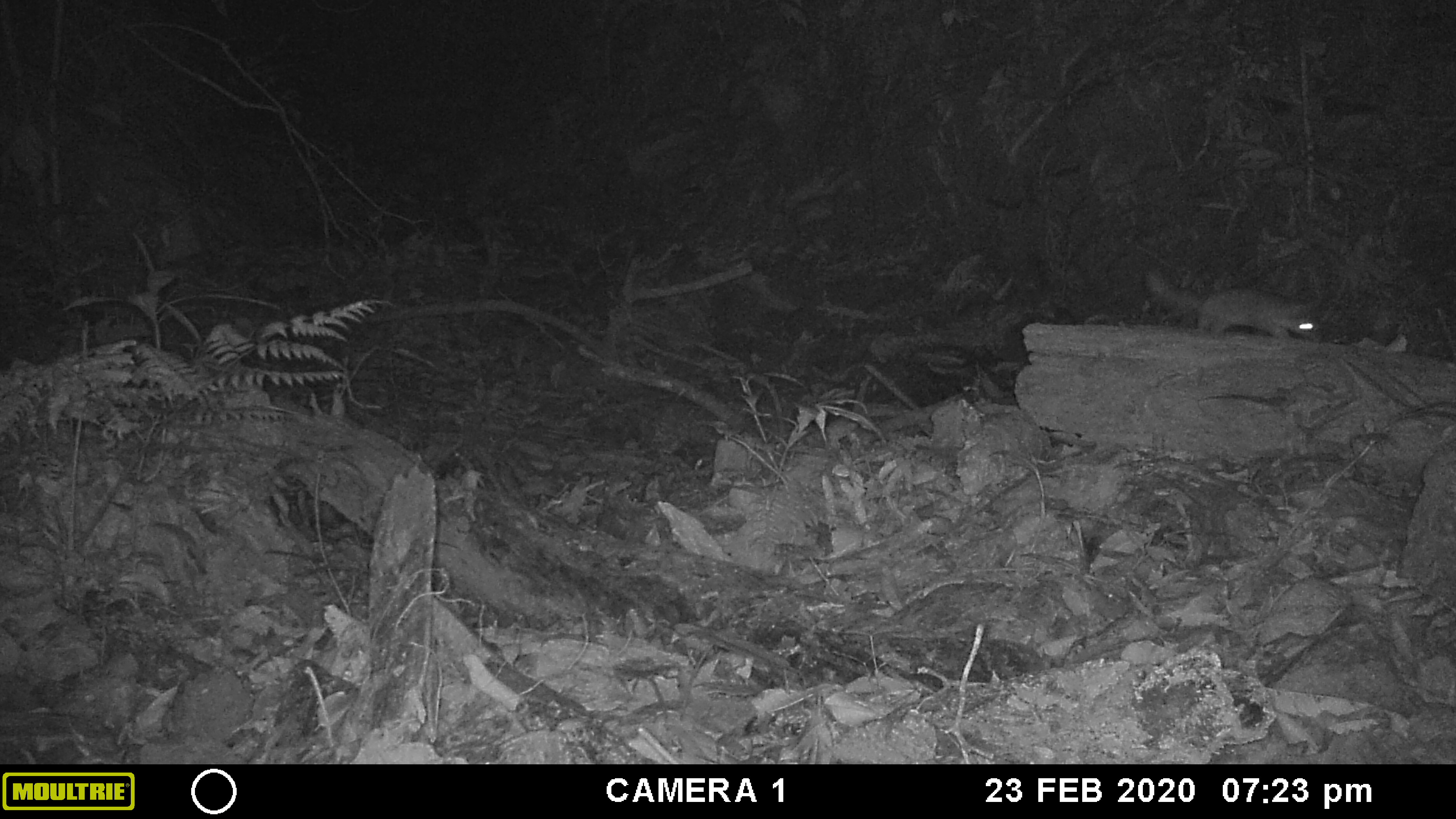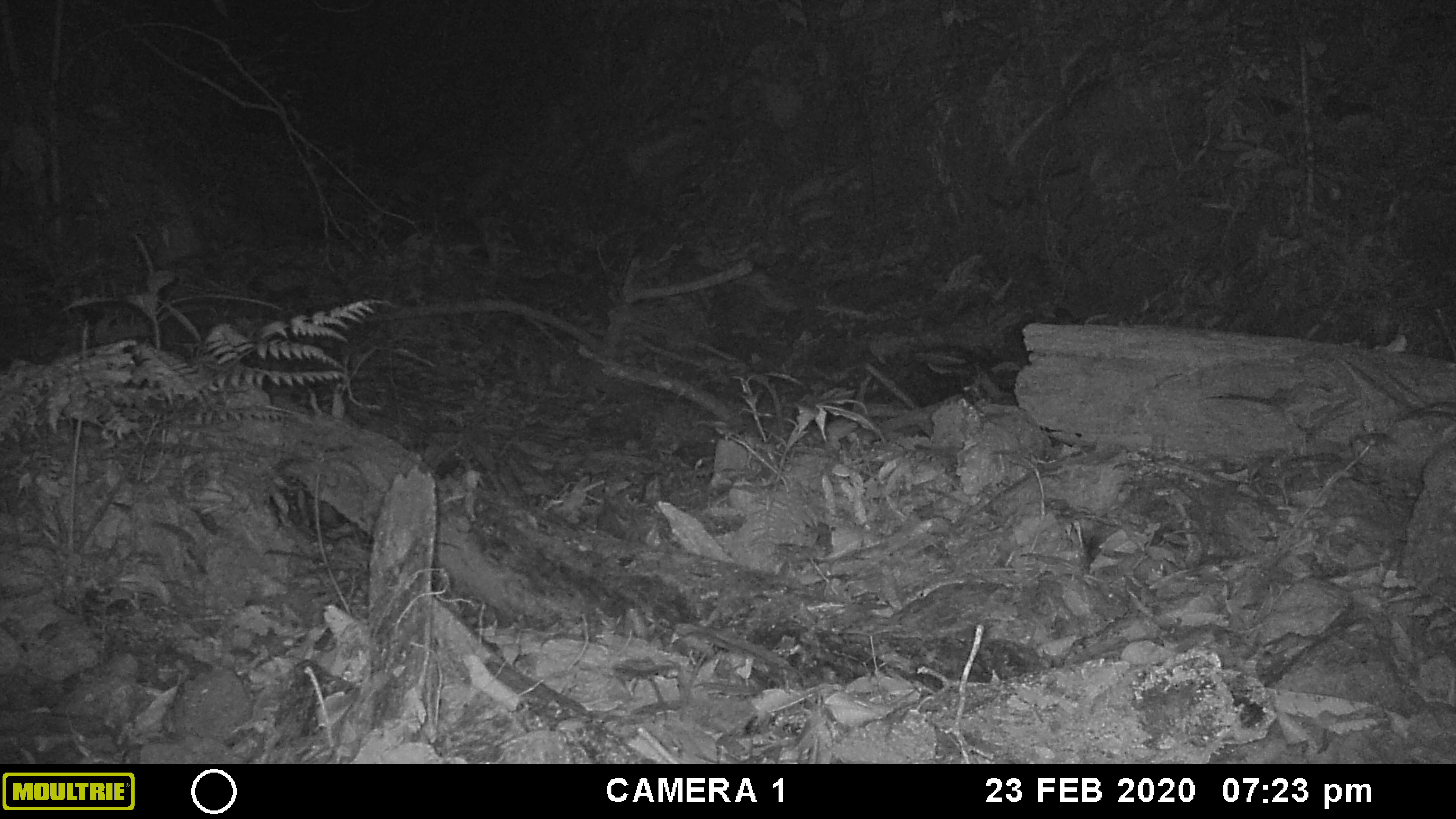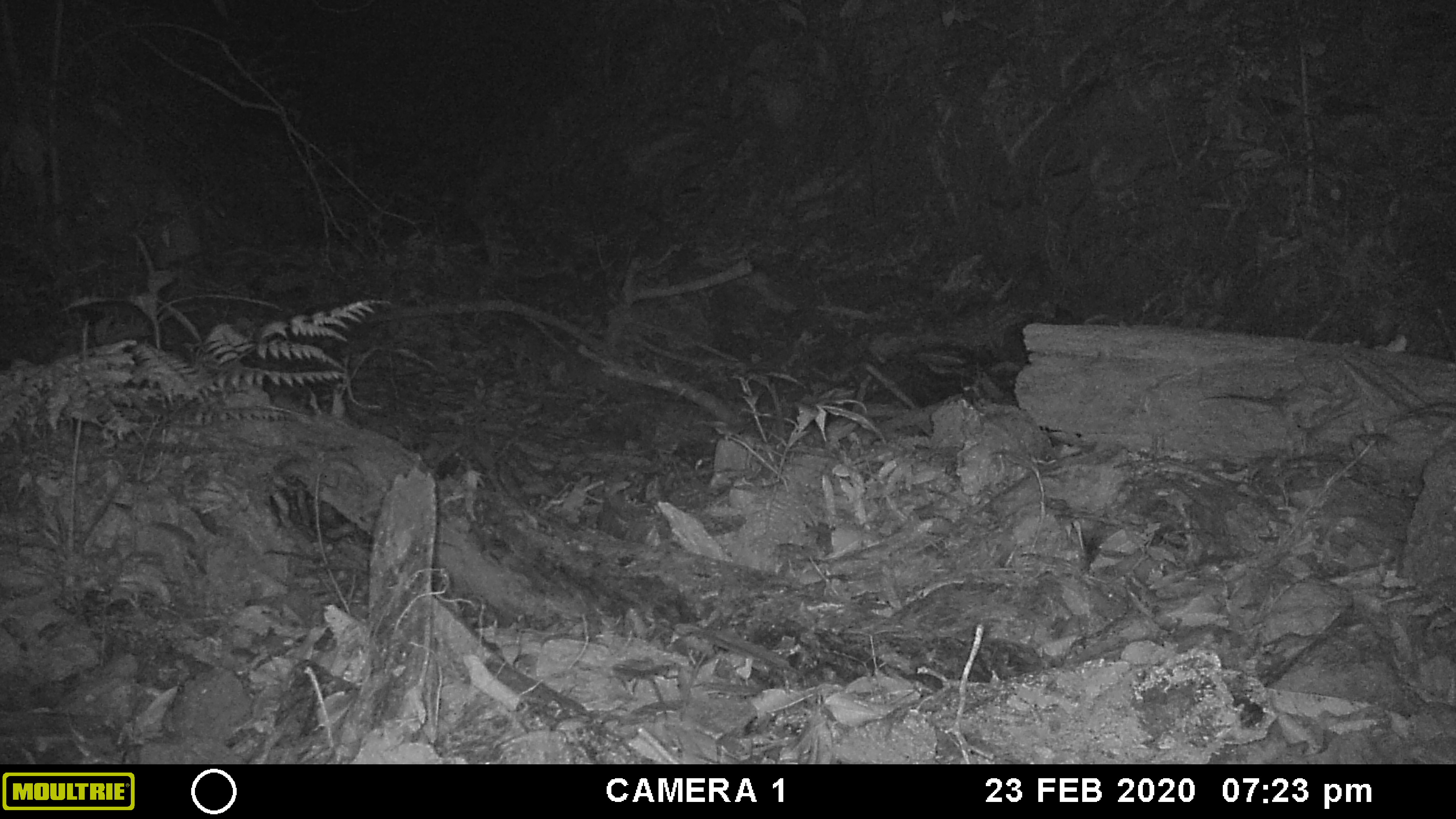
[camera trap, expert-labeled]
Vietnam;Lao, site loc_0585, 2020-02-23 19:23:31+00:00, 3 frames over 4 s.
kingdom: Animalia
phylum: Chordata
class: Mammalia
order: Carnivora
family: Mustelidae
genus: Melogale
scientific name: Melogale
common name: ferret badger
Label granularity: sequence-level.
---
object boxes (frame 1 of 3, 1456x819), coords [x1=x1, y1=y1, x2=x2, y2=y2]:
ferret badger: [x1=1140, y1=265, x2=1326, y2=346]